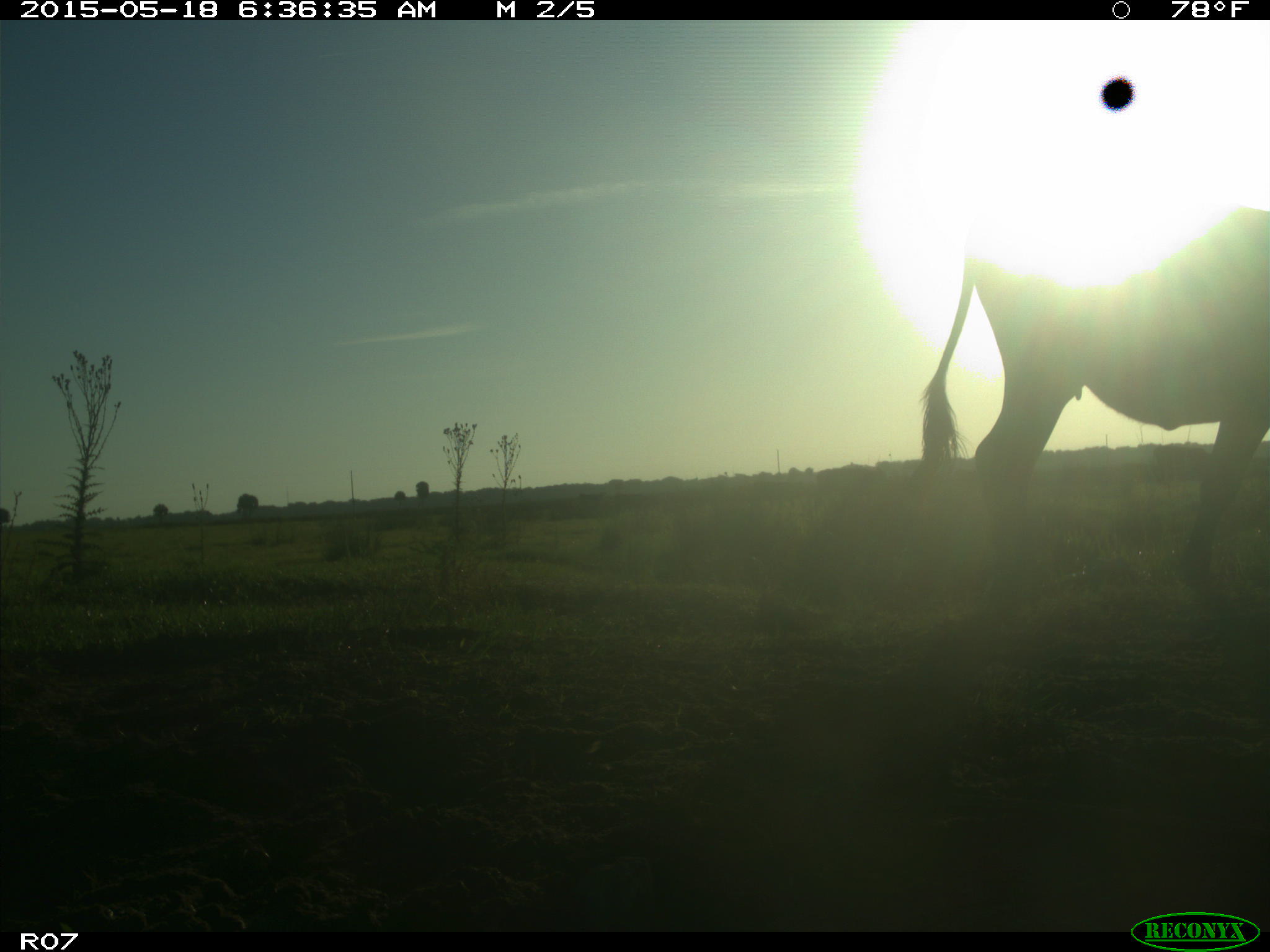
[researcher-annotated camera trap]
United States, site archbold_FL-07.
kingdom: Animalia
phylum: Chordata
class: Mammalia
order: Artiodactyla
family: Bovidae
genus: Bos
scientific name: Bos taurus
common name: domestic cow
Bos taurus (domestic cow).